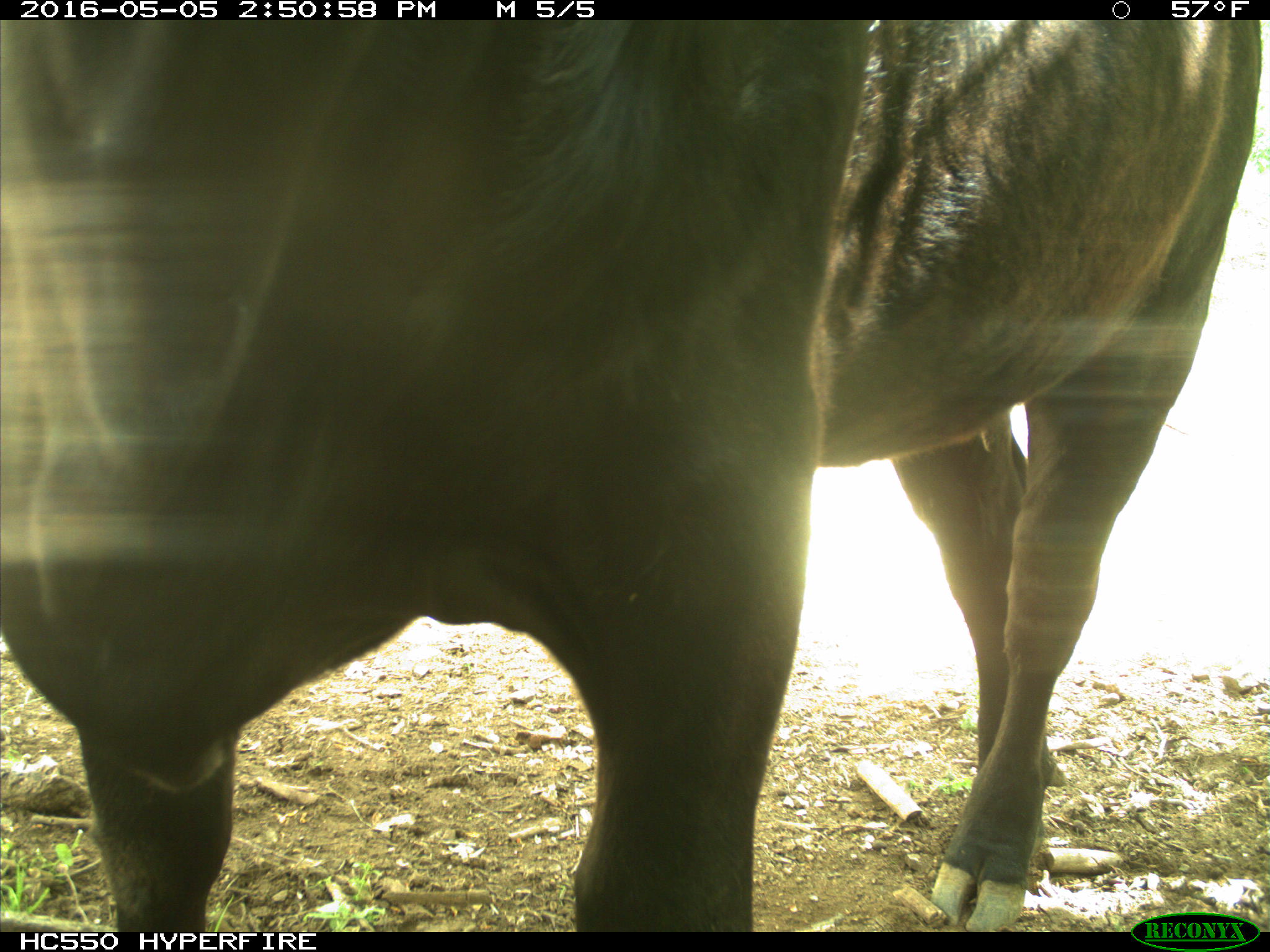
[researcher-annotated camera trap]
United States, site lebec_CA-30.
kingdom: Animalia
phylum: Chordata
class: Mammalia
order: Artiodactyla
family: Bovidae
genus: Bos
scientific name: Bos taurus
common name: domestic cow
Bos taurus (domestic cow).